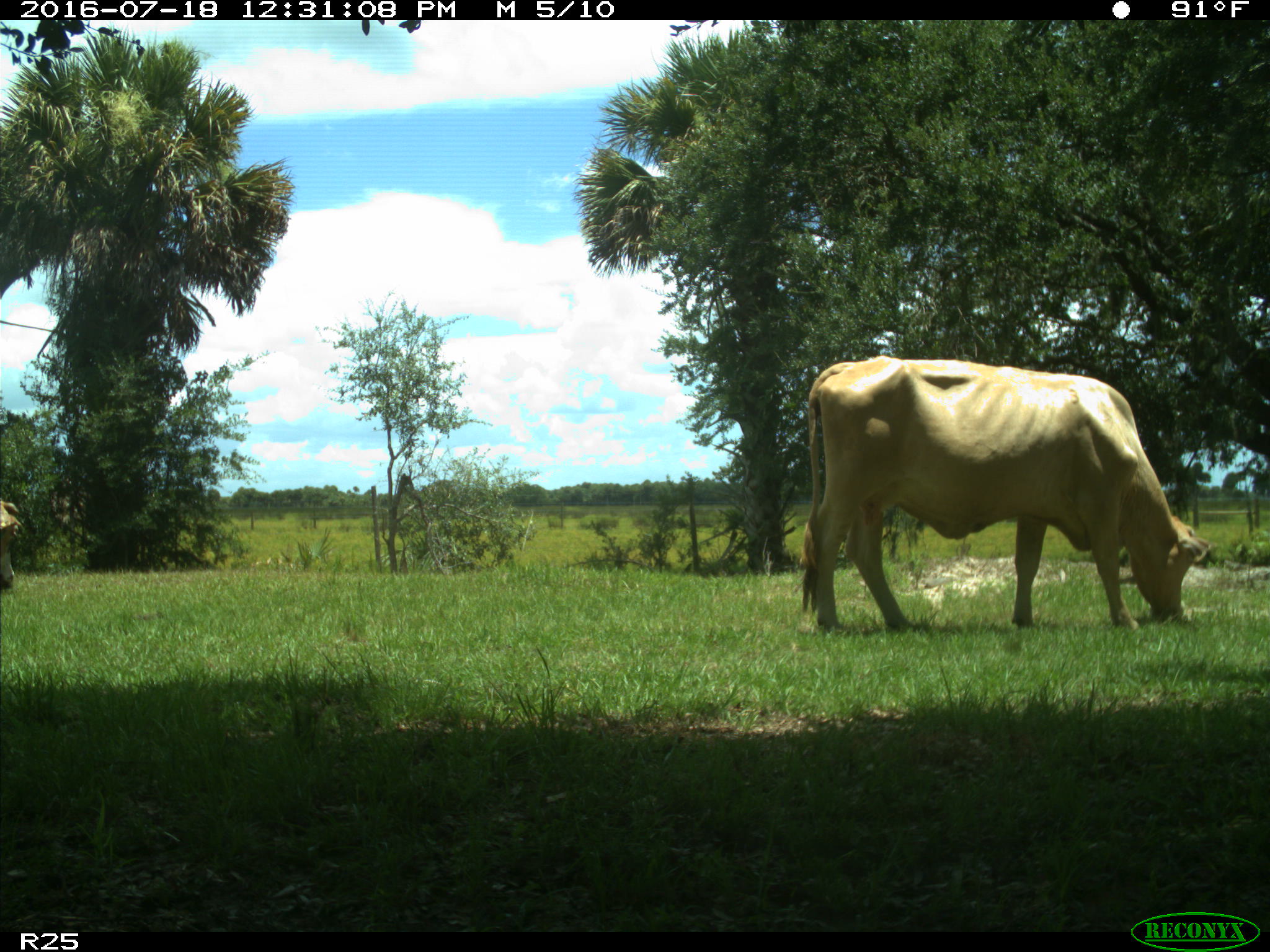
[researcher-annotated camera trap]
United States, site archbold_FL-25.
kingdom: Animalia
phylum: Chordata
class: Mammalia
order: Artiodactyla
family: Bovidae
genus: Bos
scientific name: Bos taurus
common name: domestic cow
Bos taurus (domestic cow).